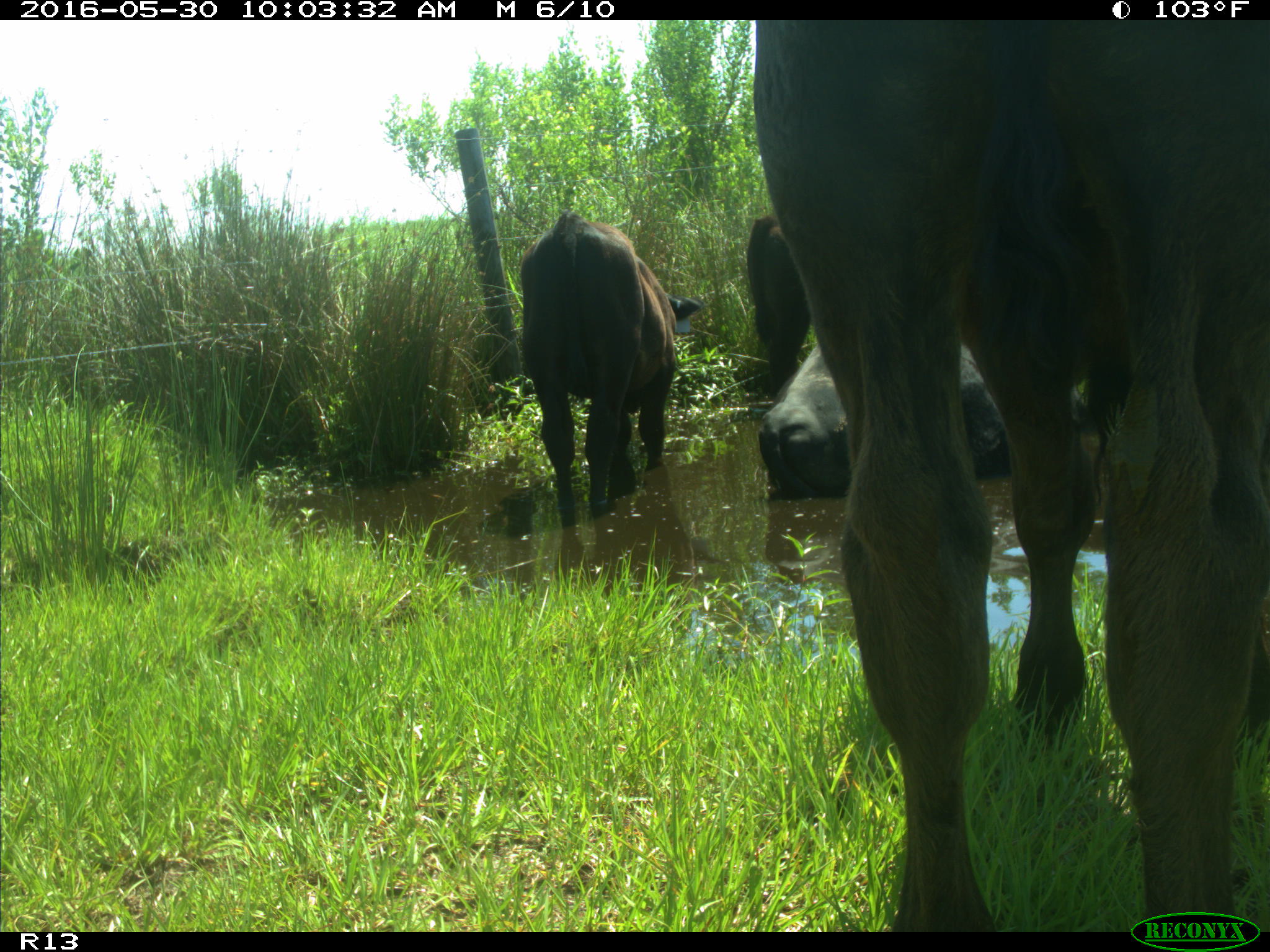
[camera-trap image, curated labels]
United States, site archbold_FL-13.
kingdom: Animalia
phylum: Chordata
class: Mammalia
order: Artiodactyla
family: Bovidae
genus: Bos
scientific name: Bos taurus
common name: domestic cow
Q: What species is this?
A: Bos taurus (domestic cow).